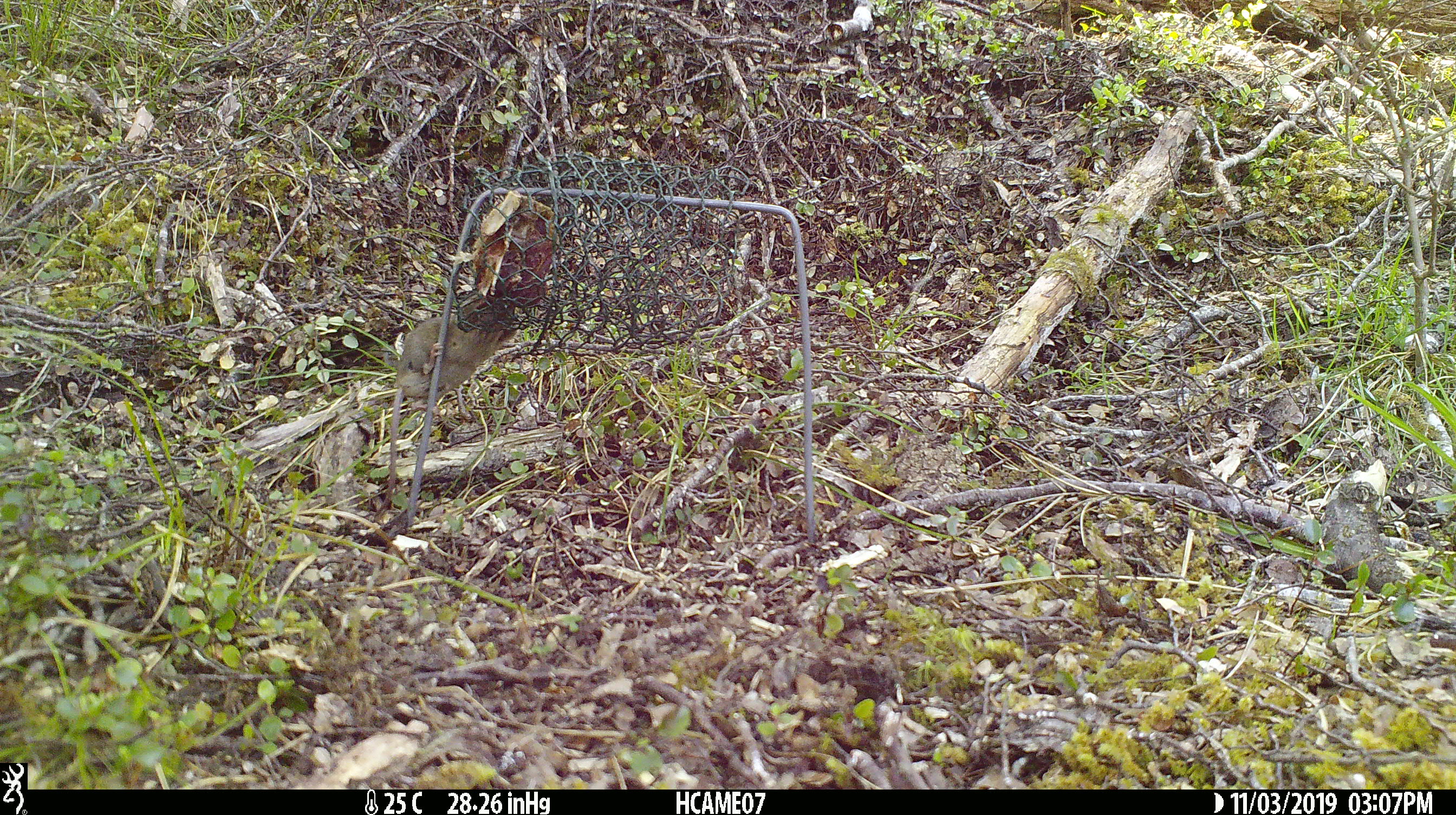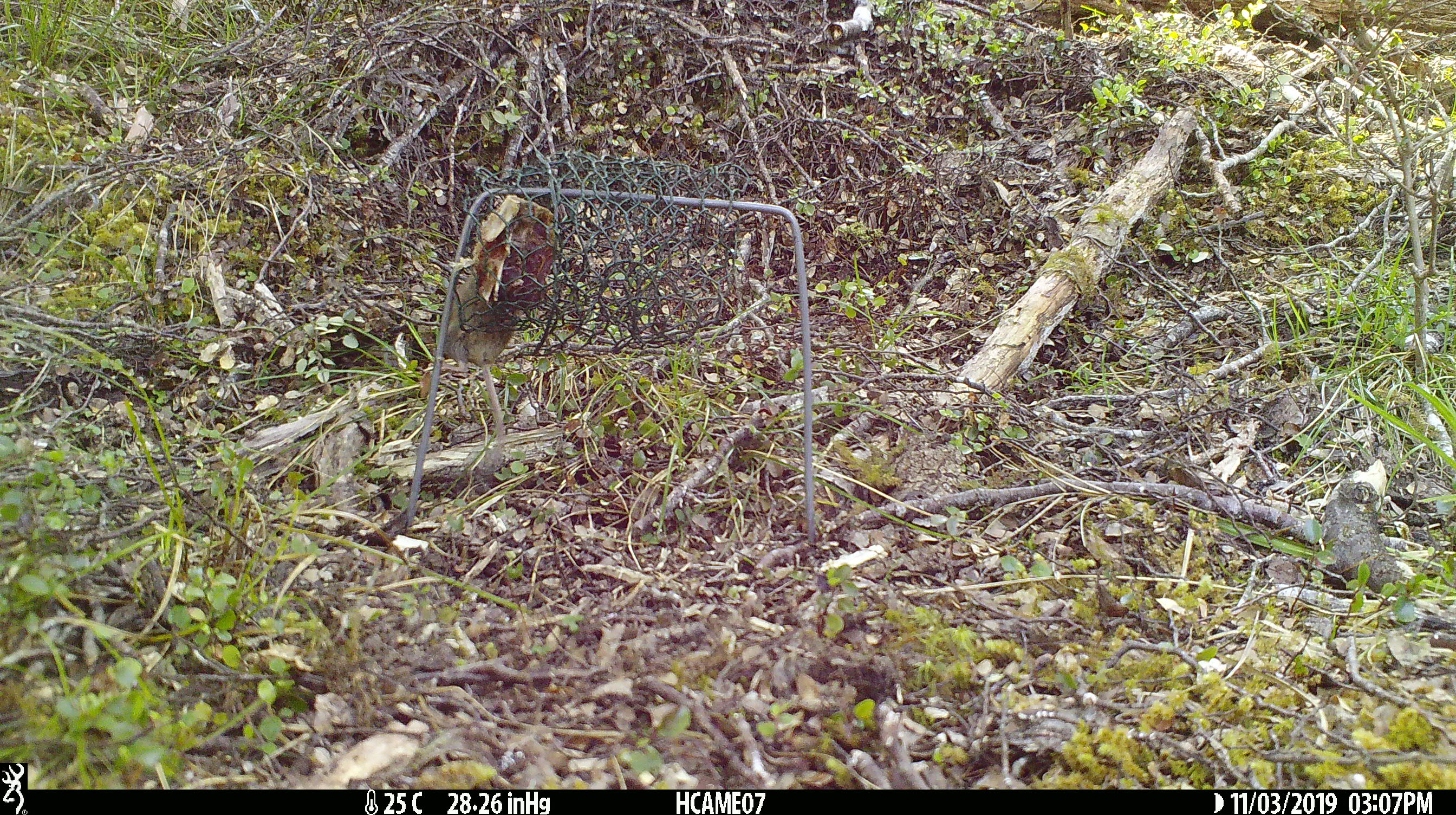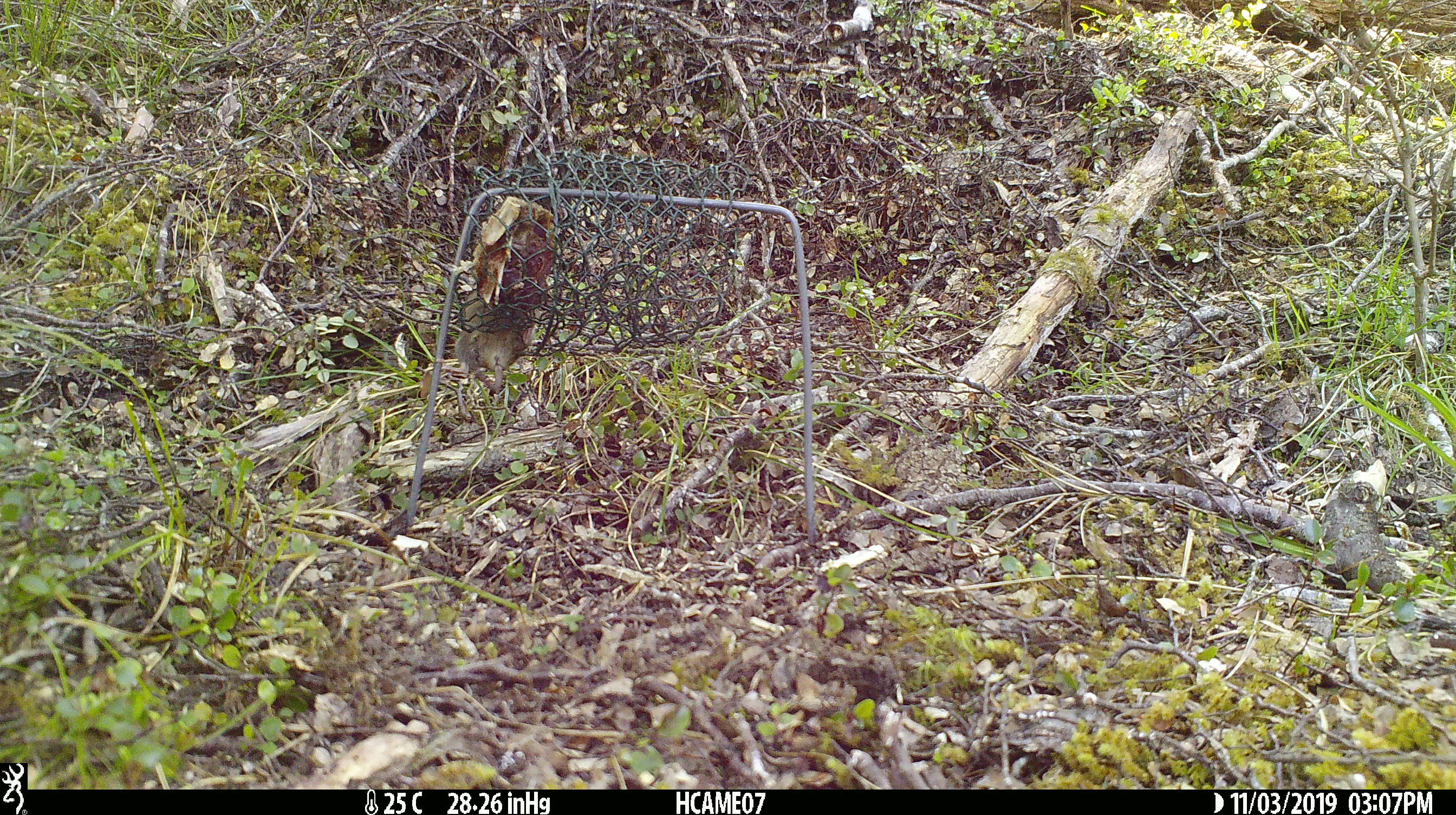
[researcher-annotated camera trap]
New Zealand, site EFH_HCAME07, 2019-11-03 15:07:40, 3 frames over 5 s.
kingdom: Animalia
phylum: Chordata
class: Mammalia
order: Rodentia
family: Muridae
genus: Mus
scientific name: Mus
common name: mouse